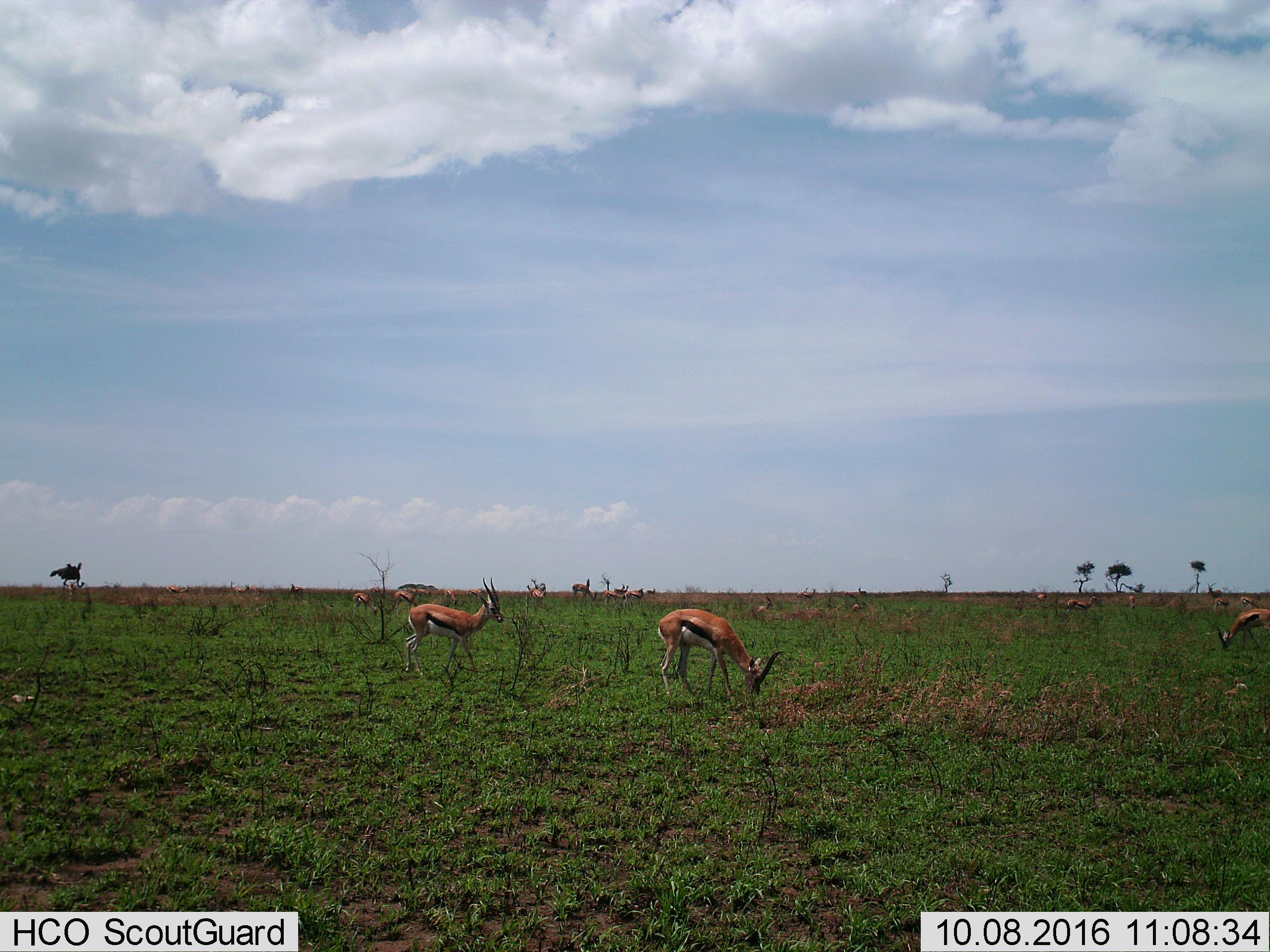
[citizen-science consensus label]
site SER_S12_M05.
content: unidentified animal